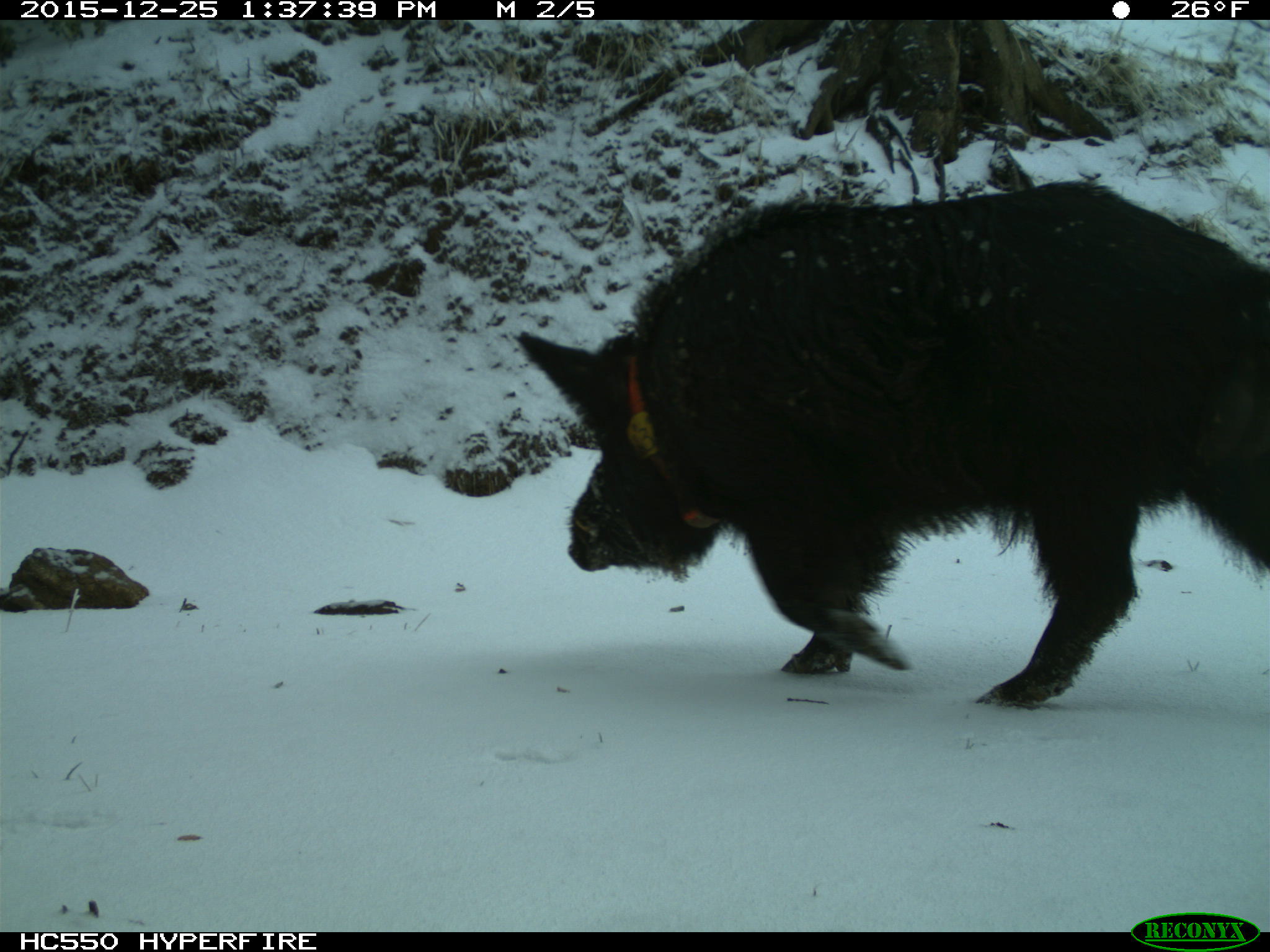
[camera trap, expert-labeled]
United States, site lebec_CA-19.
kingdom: Animalia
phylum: Chordata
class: Mammalia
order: Artiodactyla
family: Suidae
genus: Sus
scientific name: Sus scrofa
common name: wild boar